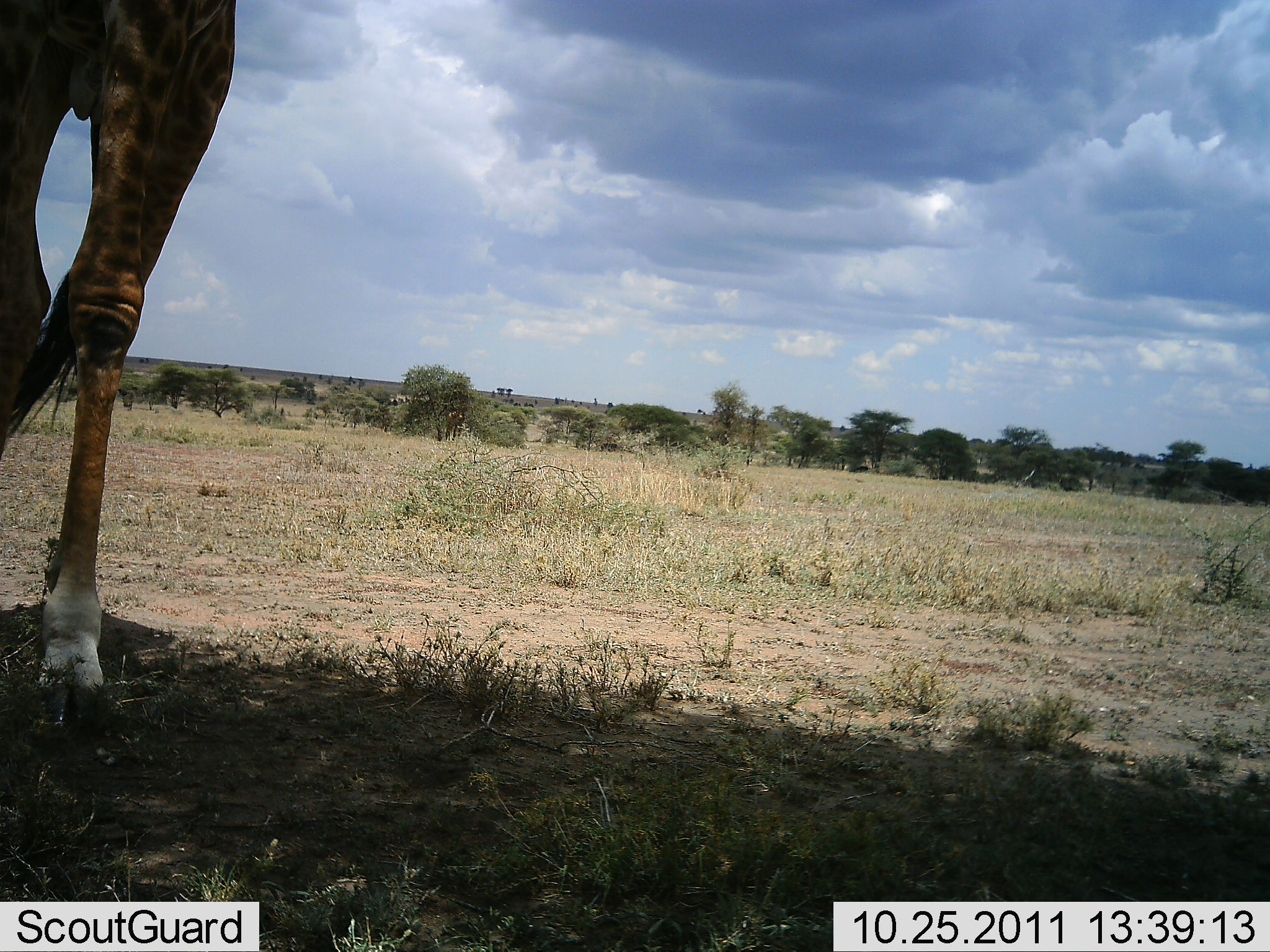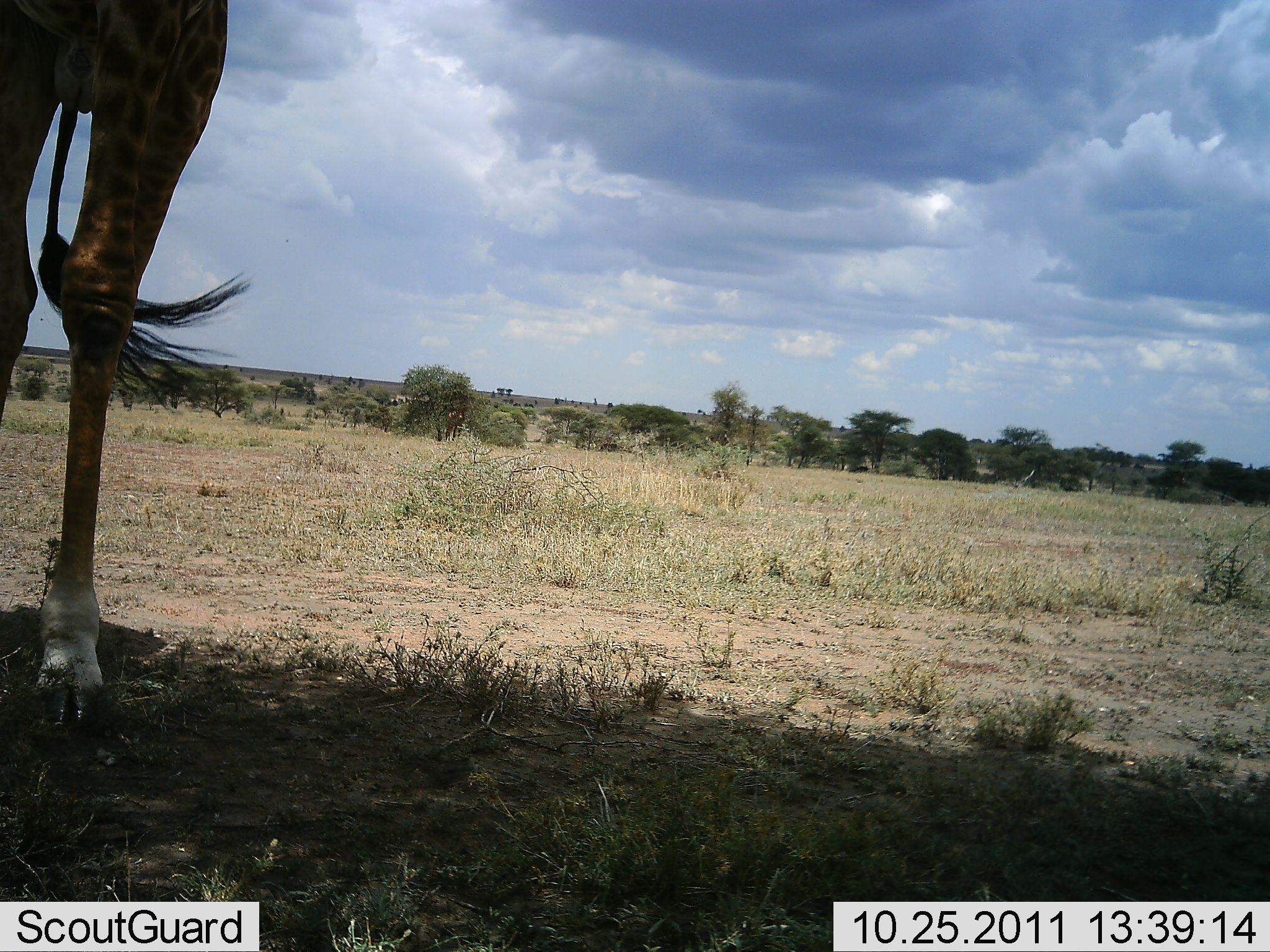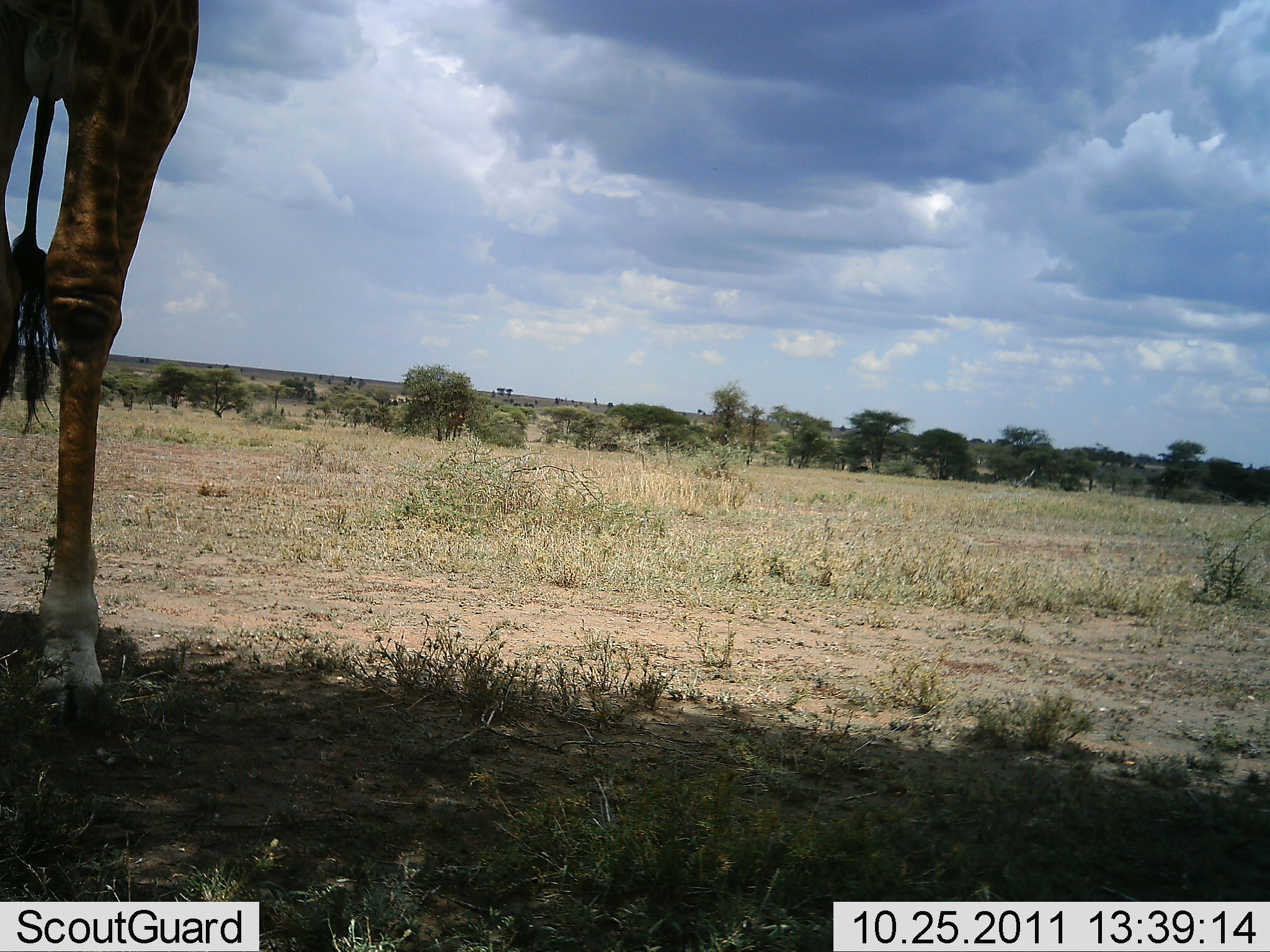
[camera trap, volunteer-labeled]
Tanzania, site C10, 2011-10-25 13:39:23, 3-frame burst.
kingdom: Animalia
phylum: Chordata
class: Mammalia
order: Artiodactyla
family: Giraffidae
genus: Giraffa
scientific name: Giraffa camelopardalis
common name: giraffe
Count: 1.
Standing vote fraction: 92%.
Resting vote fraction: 0%.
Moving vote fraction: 0%.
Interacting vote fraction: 0%.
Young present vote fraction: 0%.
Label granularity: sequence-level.